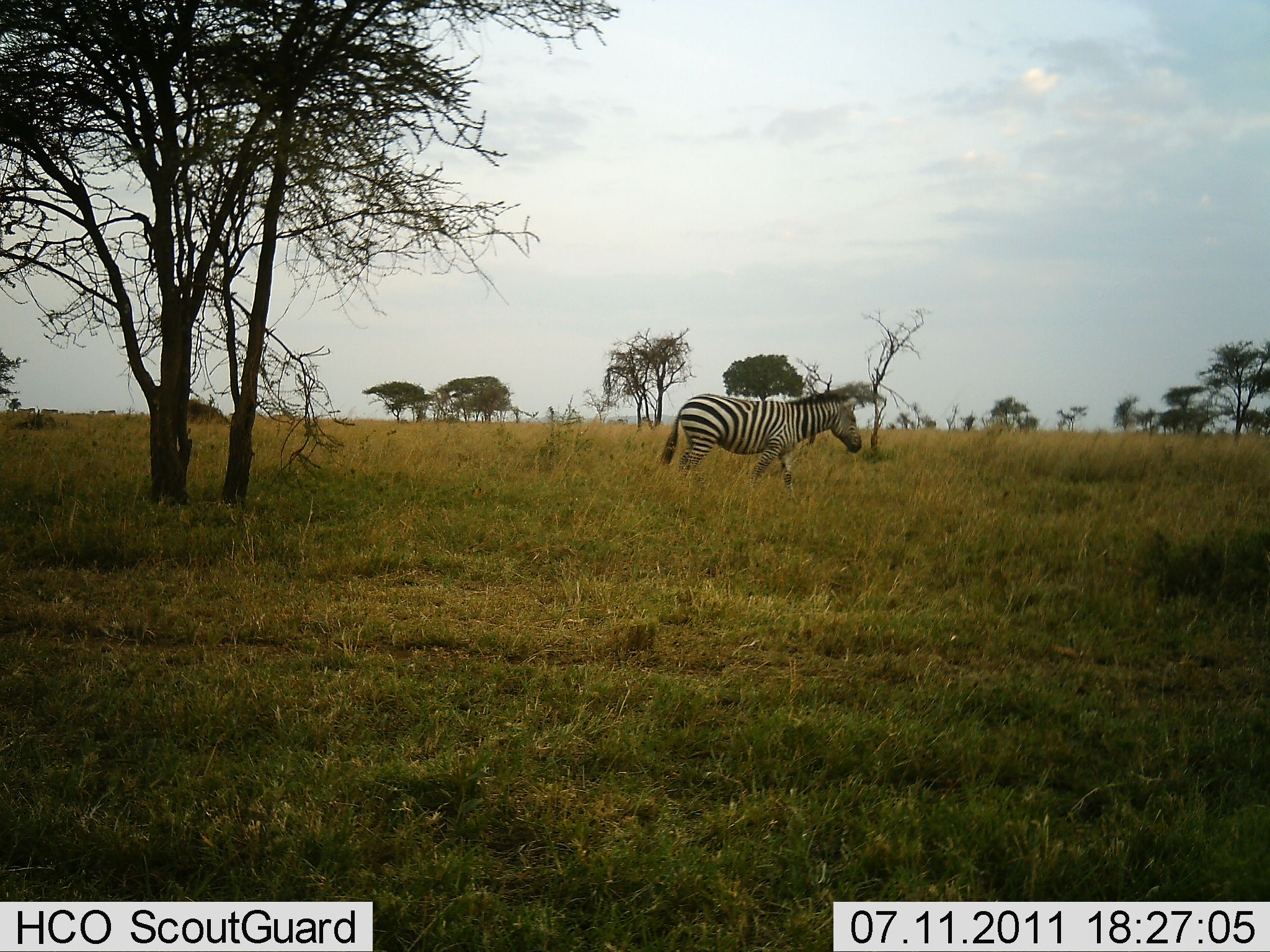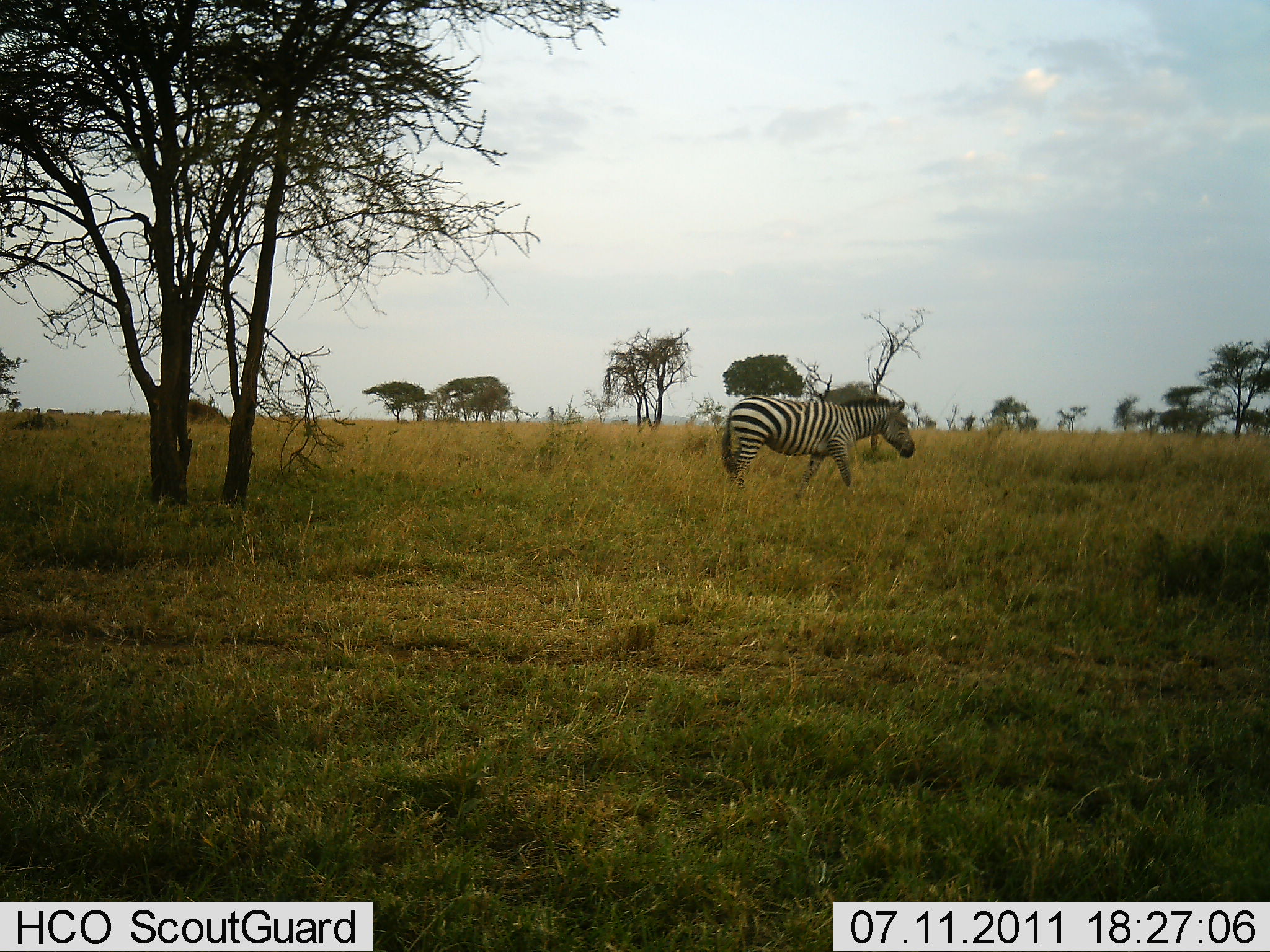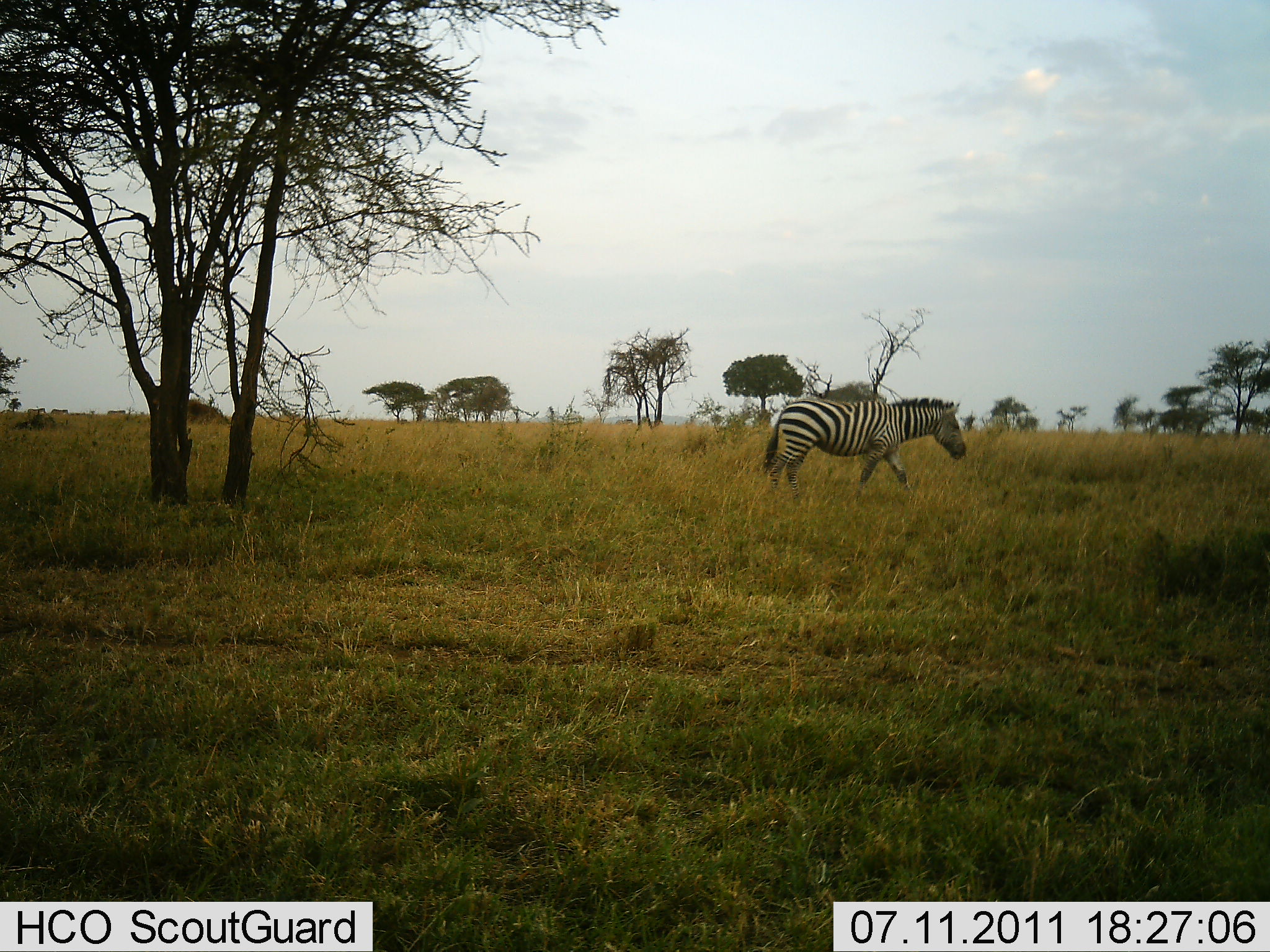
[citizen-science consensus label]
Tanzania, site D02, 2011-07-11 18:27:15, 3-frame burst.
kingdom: Animalia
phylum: Chordata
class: Mammalia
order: Perissodactyla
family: Equidae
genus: Equus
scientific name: Equus quagga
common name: plains zebra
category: zebra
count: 1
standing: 0%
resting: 0%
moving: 100%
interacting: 0%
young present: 0%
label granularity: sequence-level